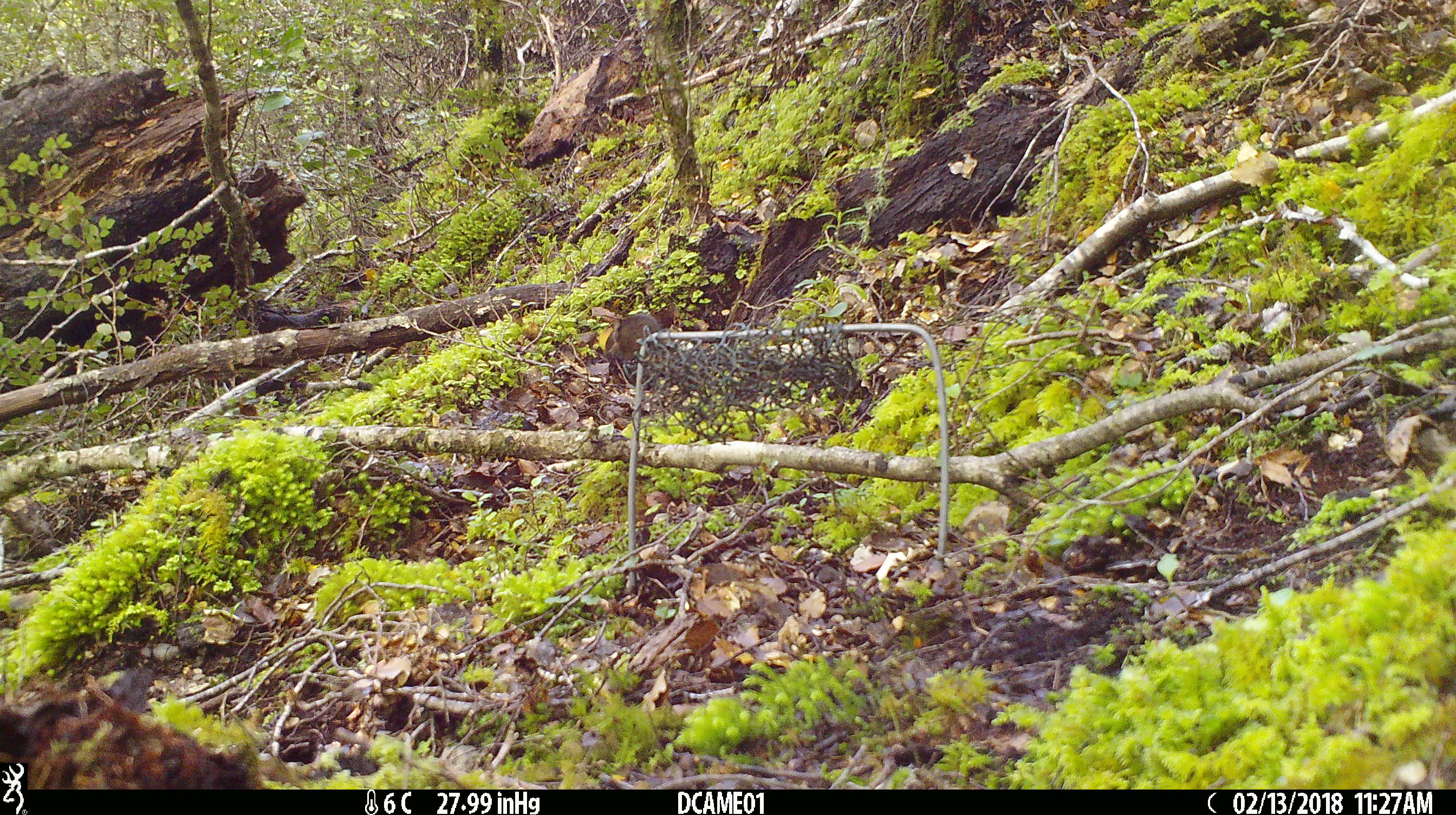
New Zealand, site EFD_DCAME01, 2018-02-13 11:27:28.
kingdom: Animalia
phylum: Chordata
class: Mammalia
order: Rodentia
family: Muridae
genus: Mus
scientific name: Mus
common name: mouse